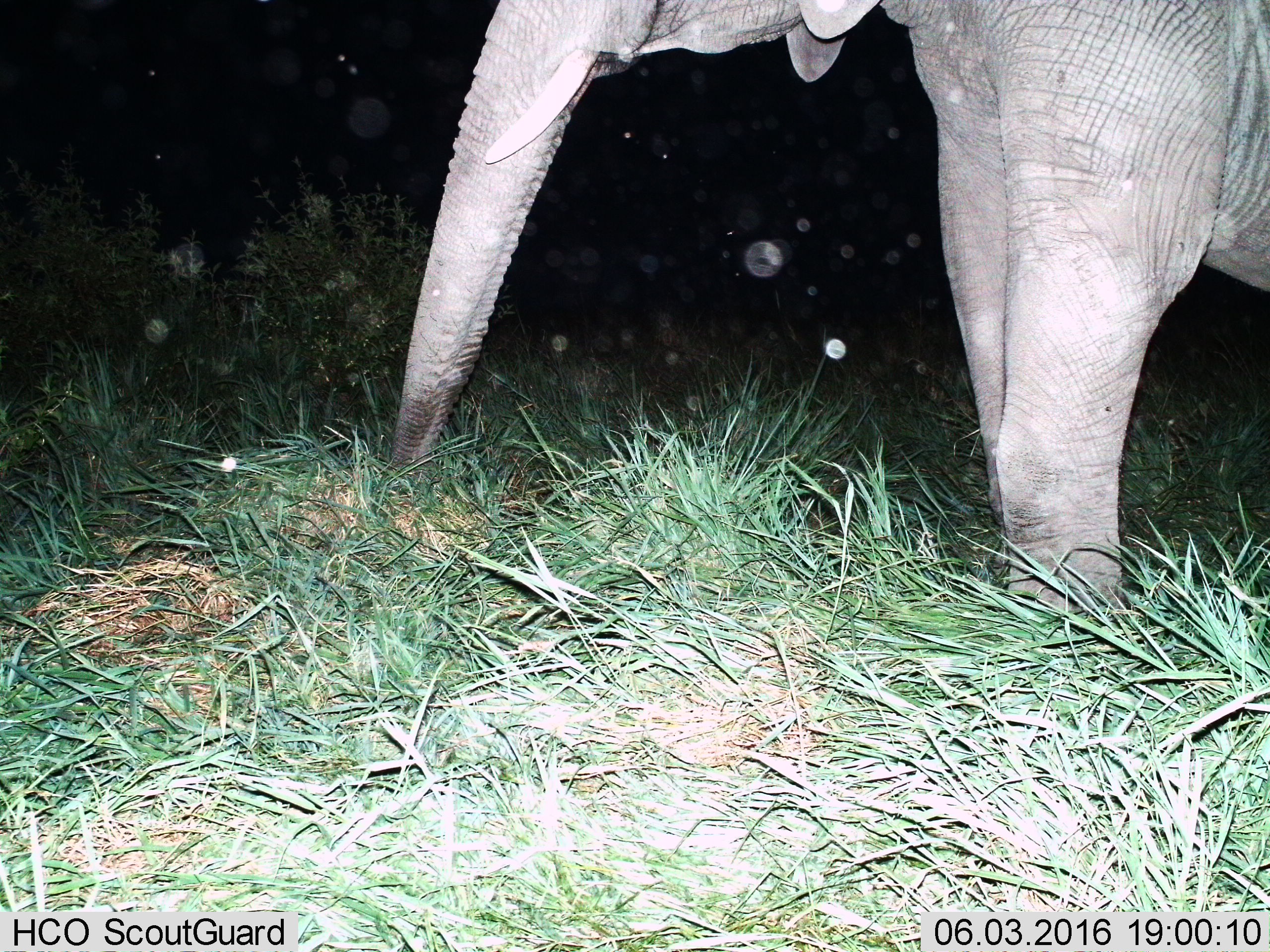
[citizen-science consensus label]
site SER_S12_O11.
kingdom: Animalia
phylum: Chordata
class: Mammalia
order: Proboscidea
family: Elephantidae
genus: Loxodonta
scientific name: Loxodonta africana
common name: african bush elephant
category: elephant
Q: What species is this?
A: Elephant (african bush elephant) (Loxodonta africana).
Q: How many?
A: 1.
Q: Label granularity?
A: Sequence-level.